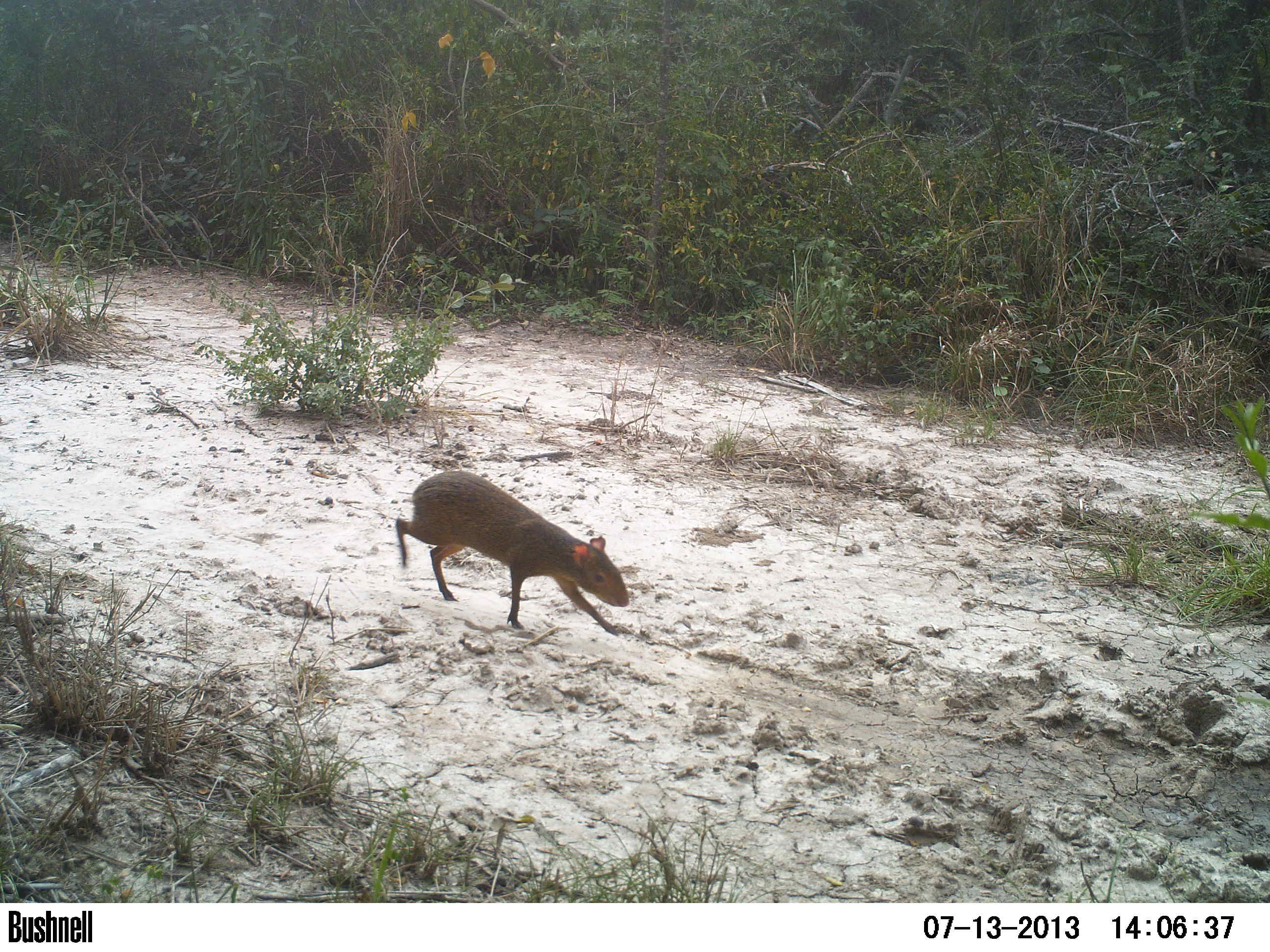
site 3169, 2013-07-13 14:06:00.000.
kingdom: Animalia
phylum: Chordata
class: Mammalia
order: Rodentia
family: Cuniculidae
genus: Cuniculus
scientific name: Cuniculus paca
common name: spotted paca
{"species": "Cuniculus paca (spotted paca)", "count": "1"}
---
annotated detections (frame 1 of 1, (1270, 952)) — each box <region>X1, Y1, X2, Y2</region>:
cuniculus paca: <region>395, 470, 630, 636</region>